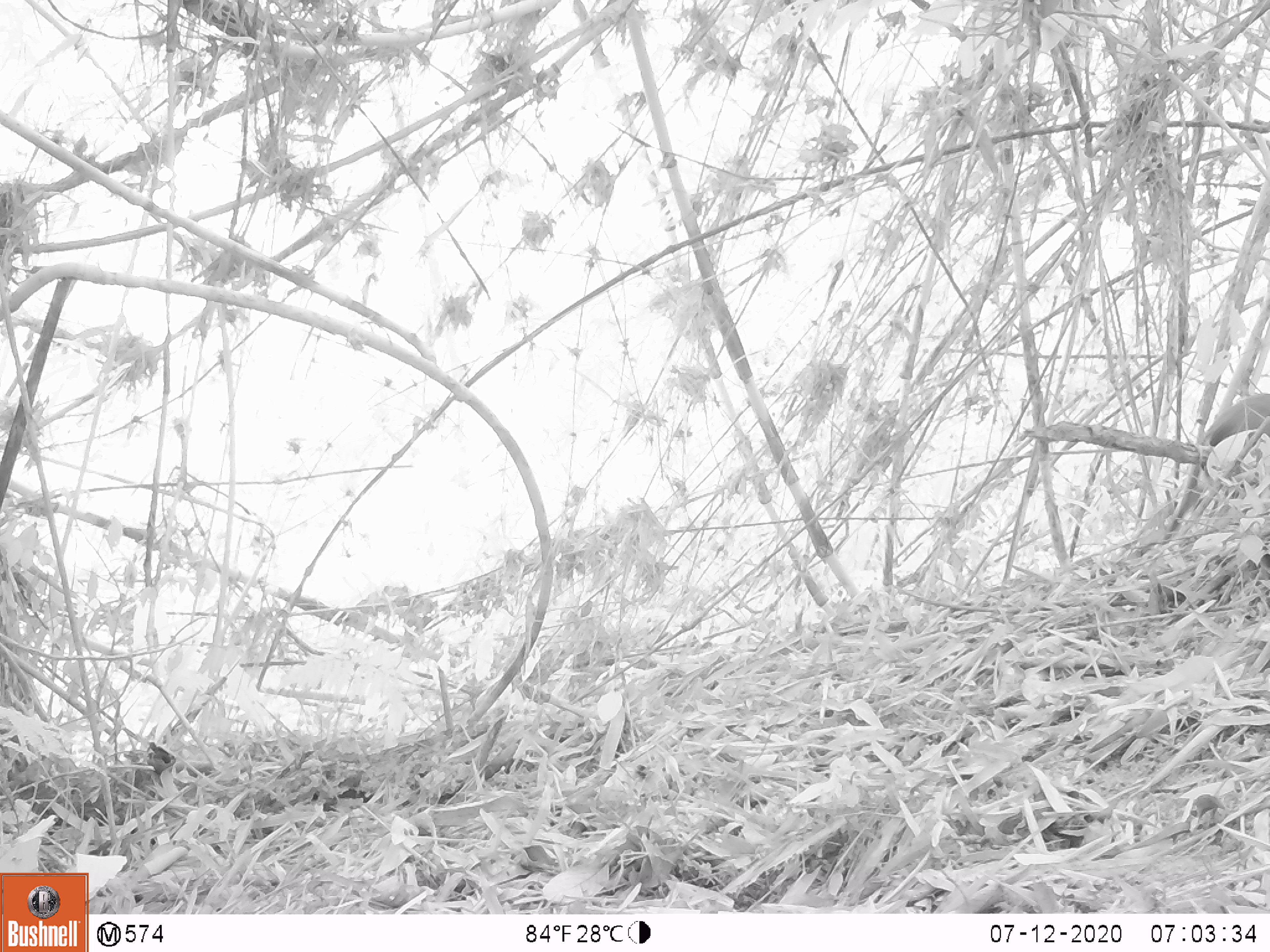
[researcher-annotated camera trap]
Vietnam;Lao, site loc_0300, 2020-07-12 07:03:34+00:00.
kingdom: Animalia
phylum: Chordata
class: Mammalia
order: Artiodactyla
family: Cervidae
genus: Muntiacus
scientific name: Muntiacus rooseveltorum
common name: roosevelt's muntjac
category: roosevelts muntjac group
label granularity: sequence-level